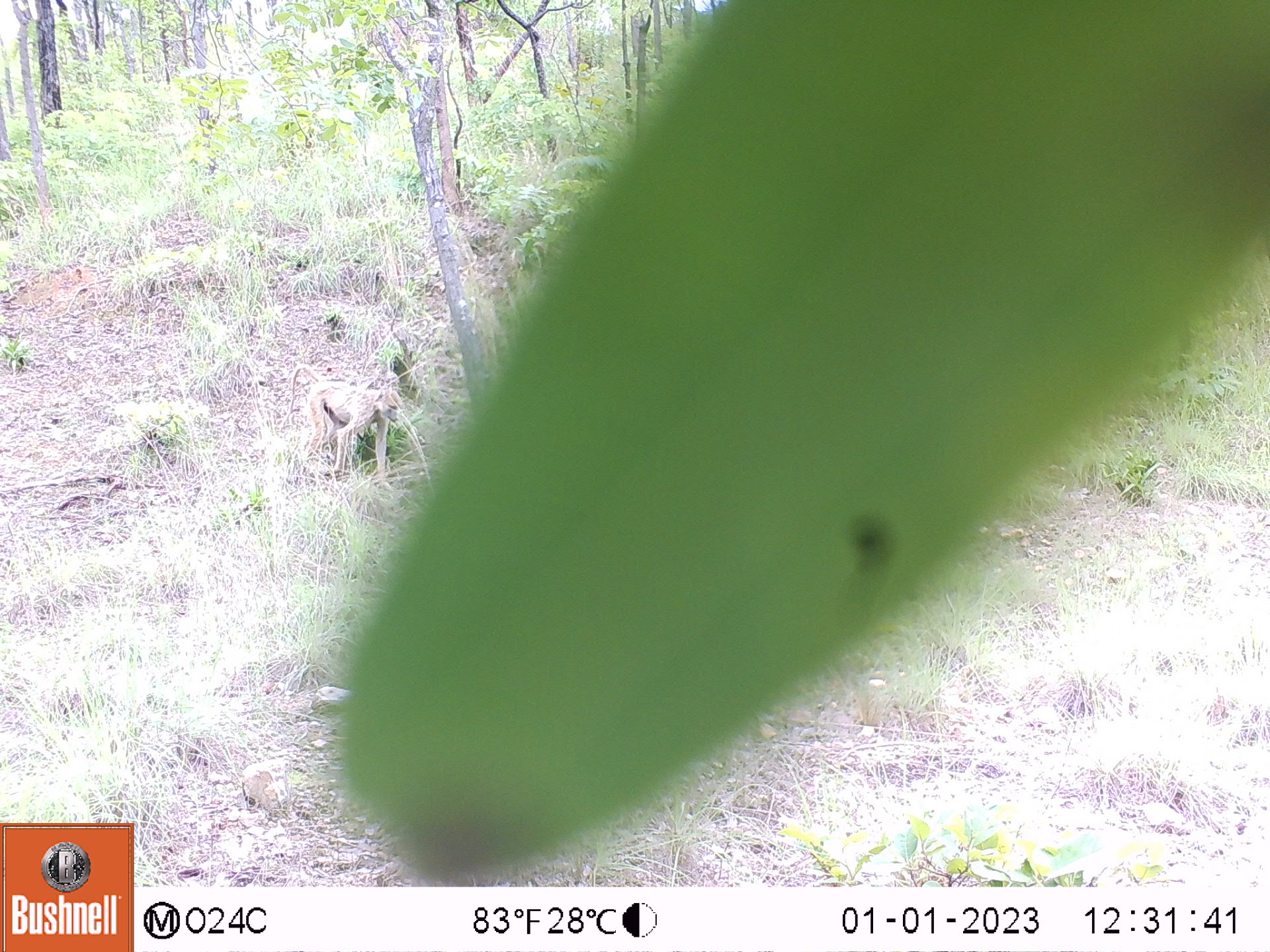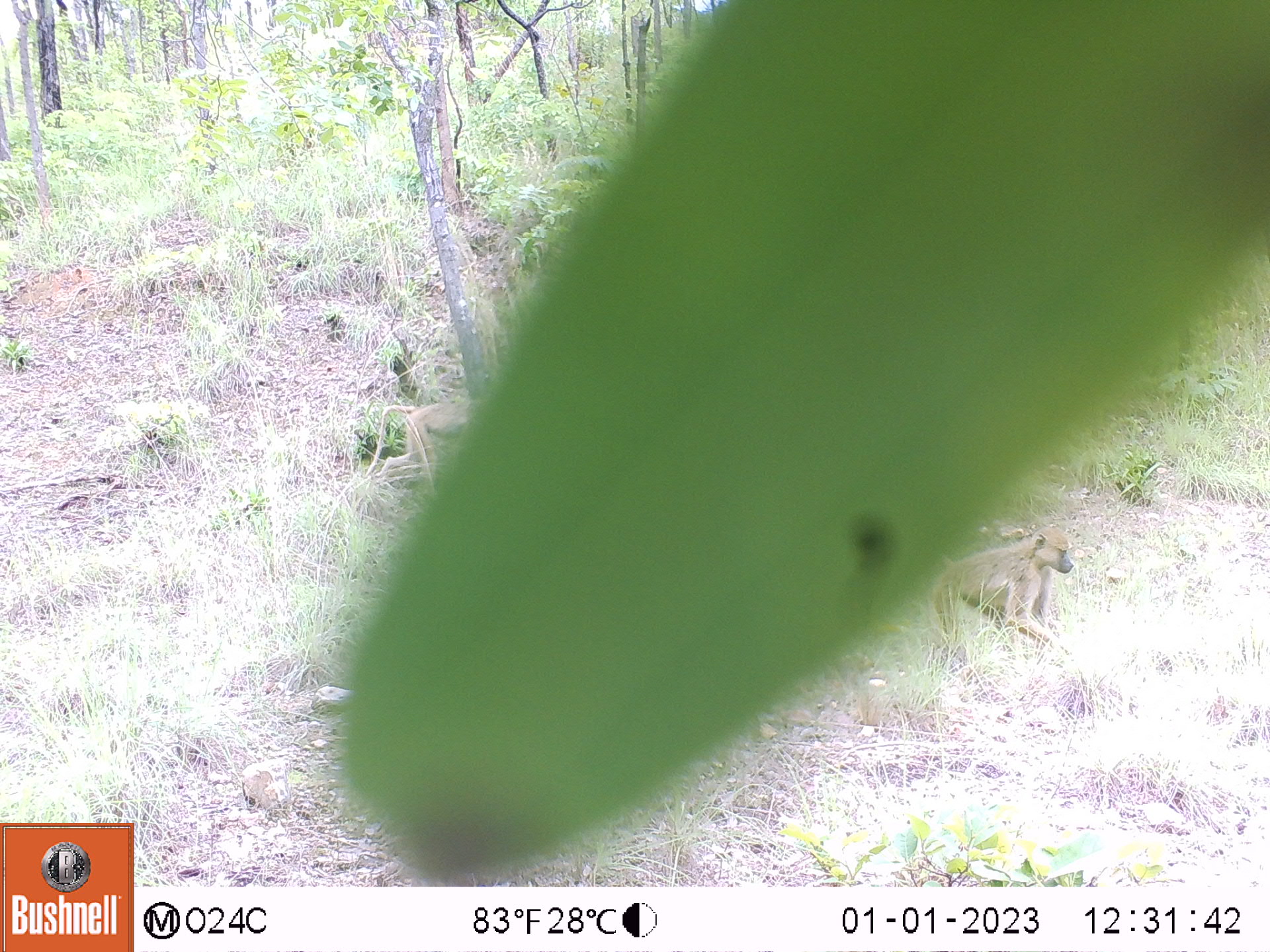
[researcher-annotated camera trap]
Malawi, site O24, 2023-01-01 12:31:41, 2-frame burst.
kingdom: Animalia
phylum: Chordata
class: Mammalia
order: Primates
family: Cercopithecidae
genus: Papio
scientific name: Papio cynocephalus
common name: yellow baboon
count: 1